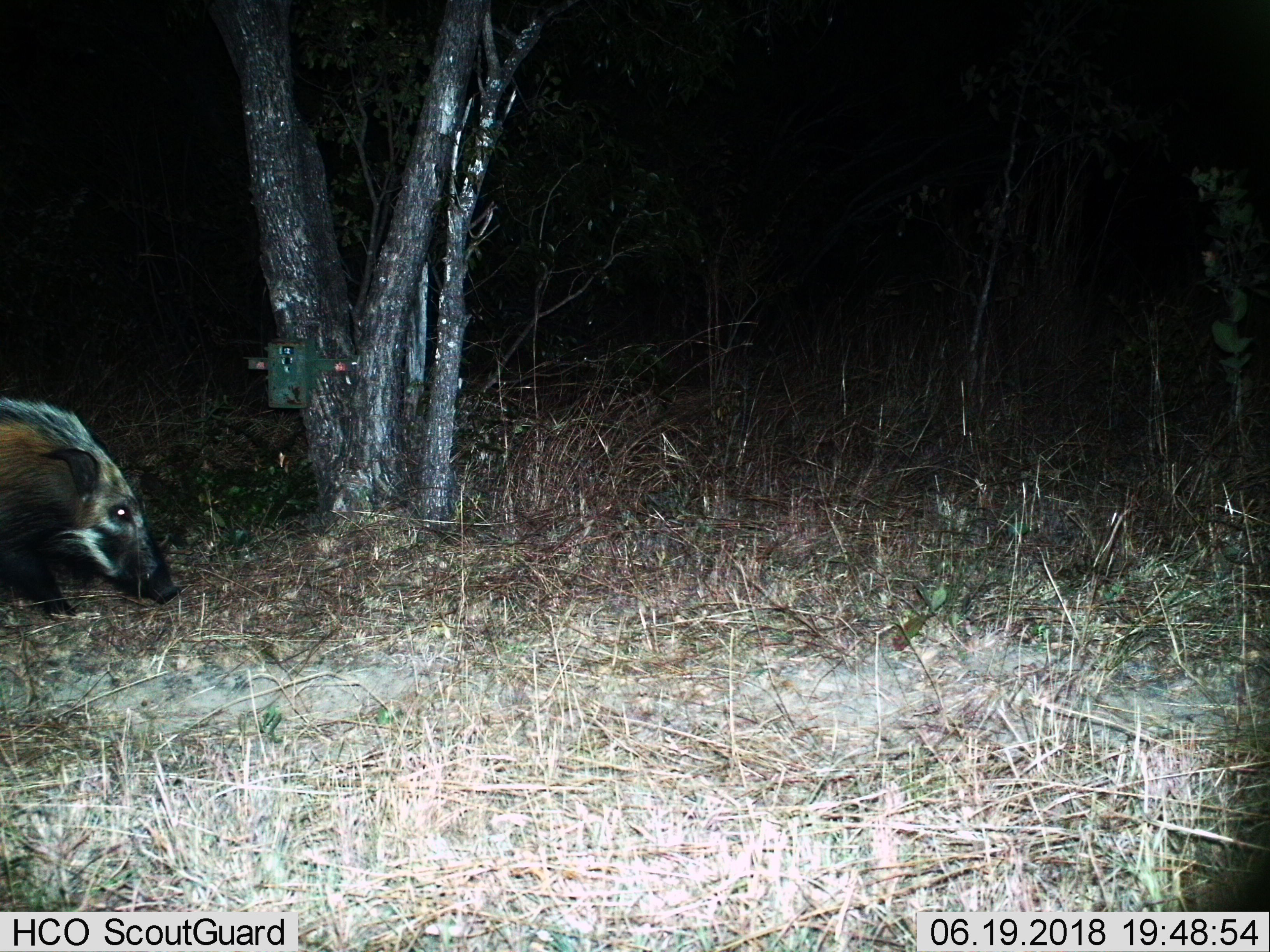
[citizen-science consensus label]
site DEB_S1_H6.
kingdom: Animalia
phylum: Chordata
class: Mammalia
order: Artiodactyla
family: Suidae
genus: Potamochoerus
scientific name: Potamochoerus larvatus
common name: bushpig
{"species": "bushpig (Potamochoerus larvatus)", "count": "1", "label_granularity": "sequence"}